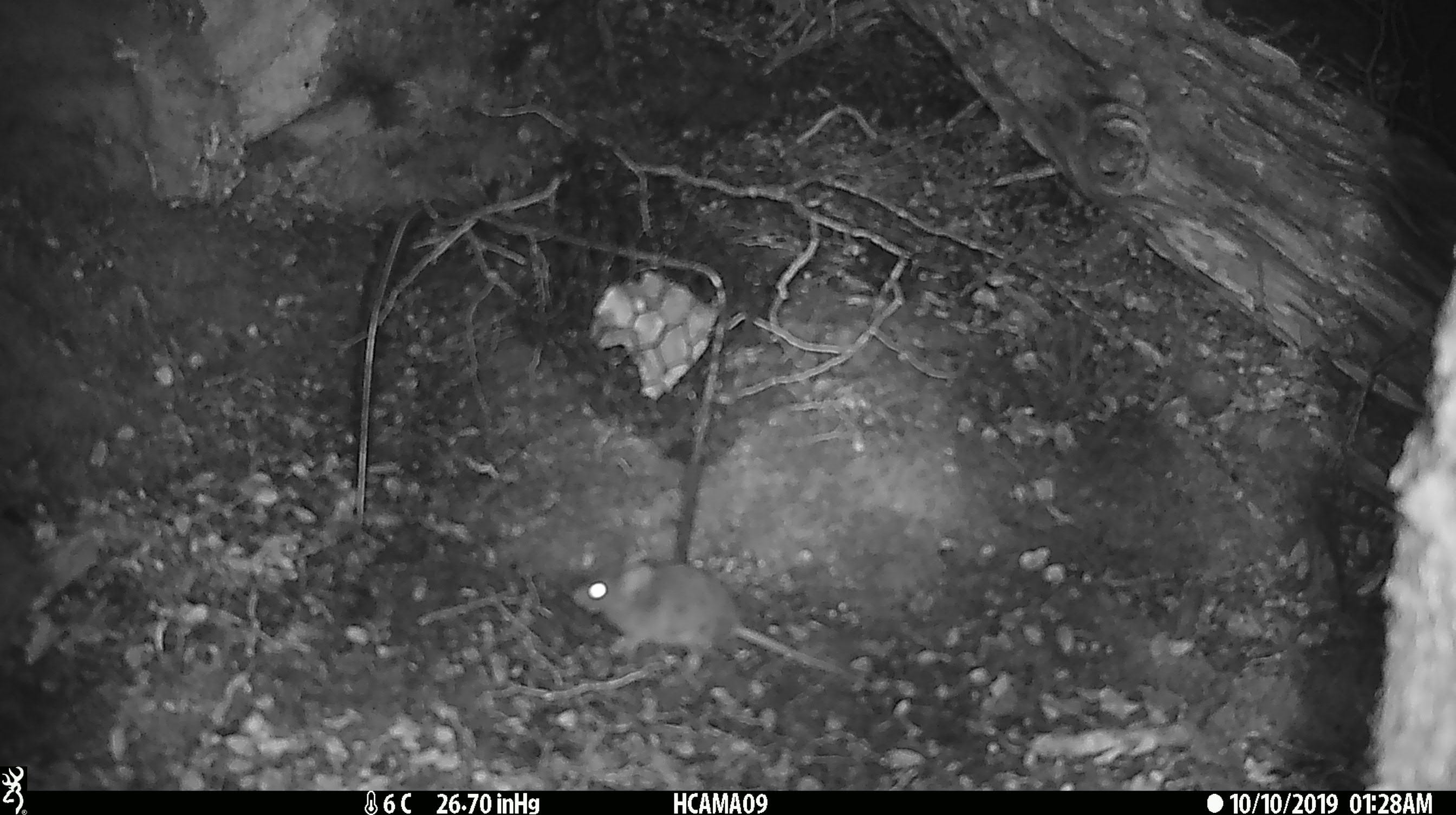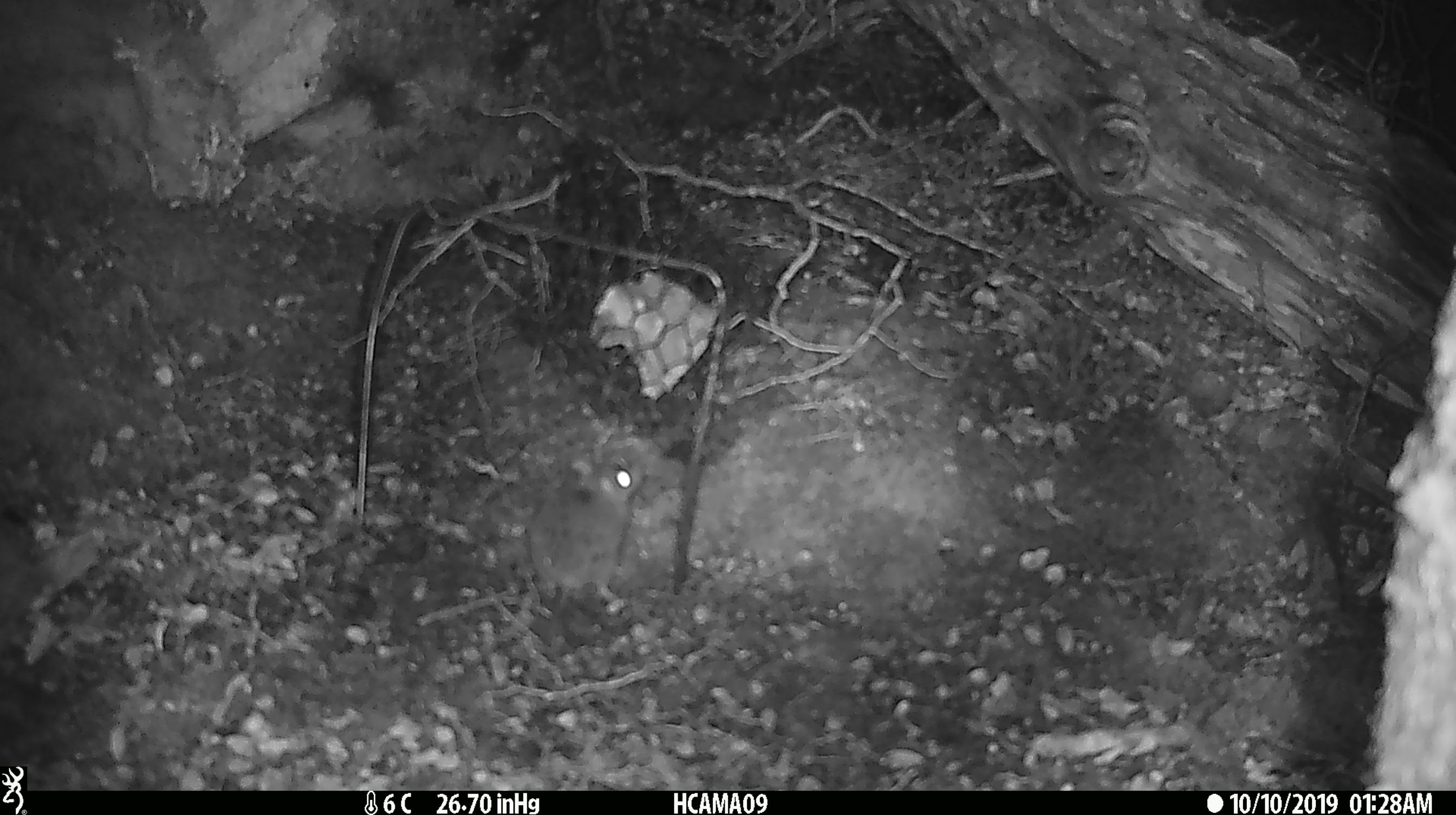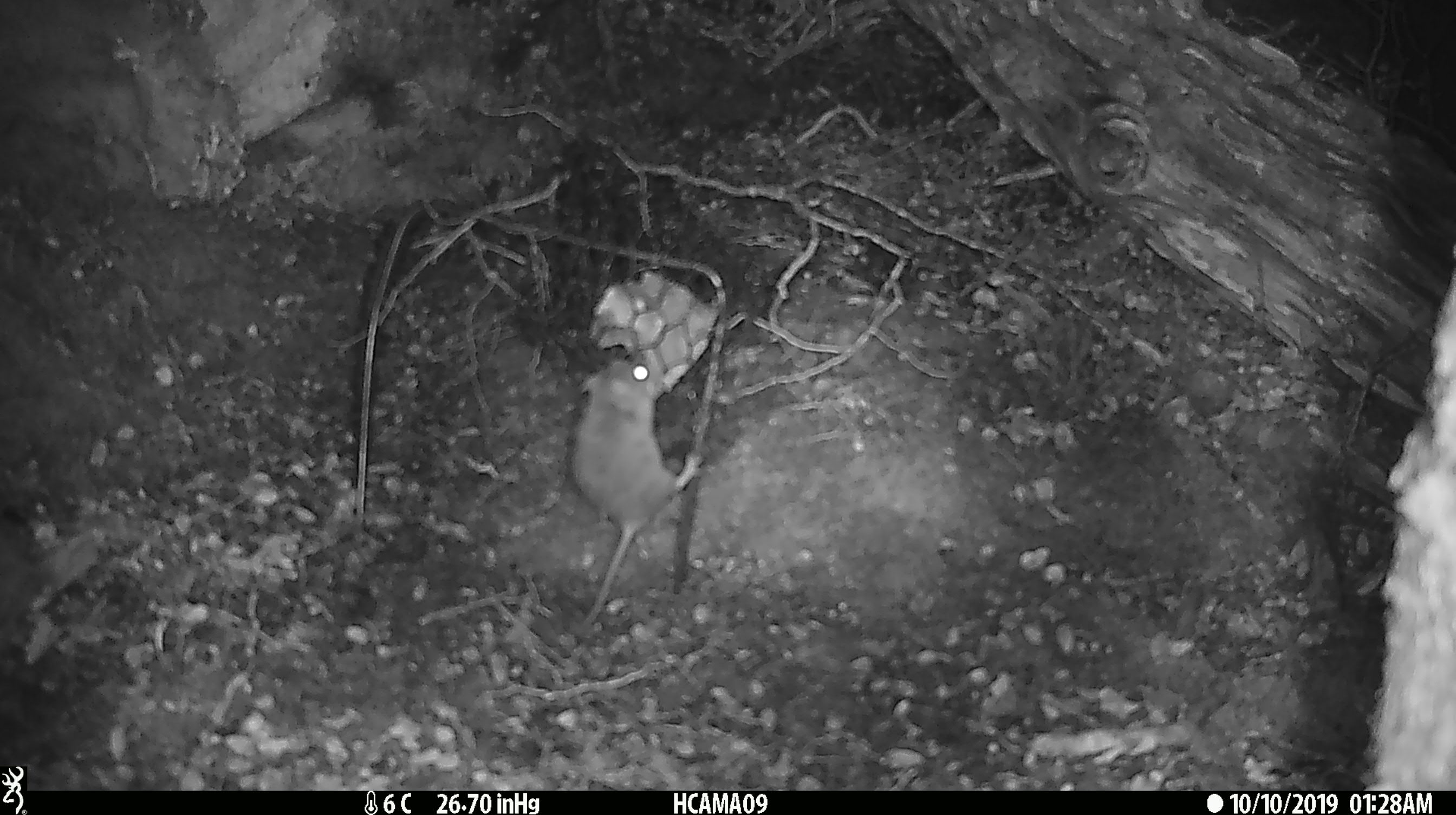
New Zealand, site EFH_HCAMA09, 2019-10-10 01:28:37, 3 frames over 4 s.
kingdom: Animalia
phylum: Chordata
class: Mammalia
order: Rodentia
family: Muridae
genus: Mus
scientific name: Mus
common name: mouse